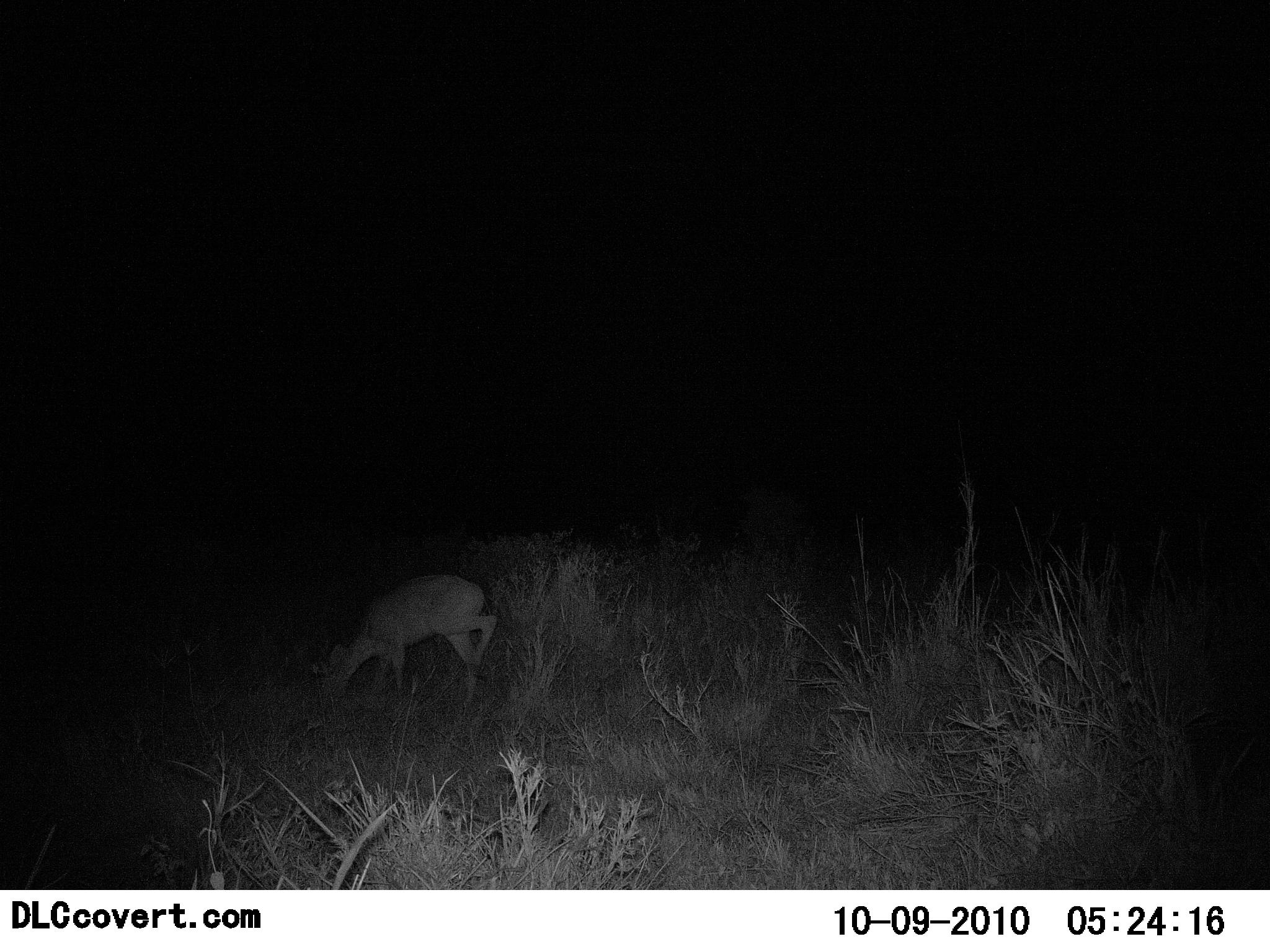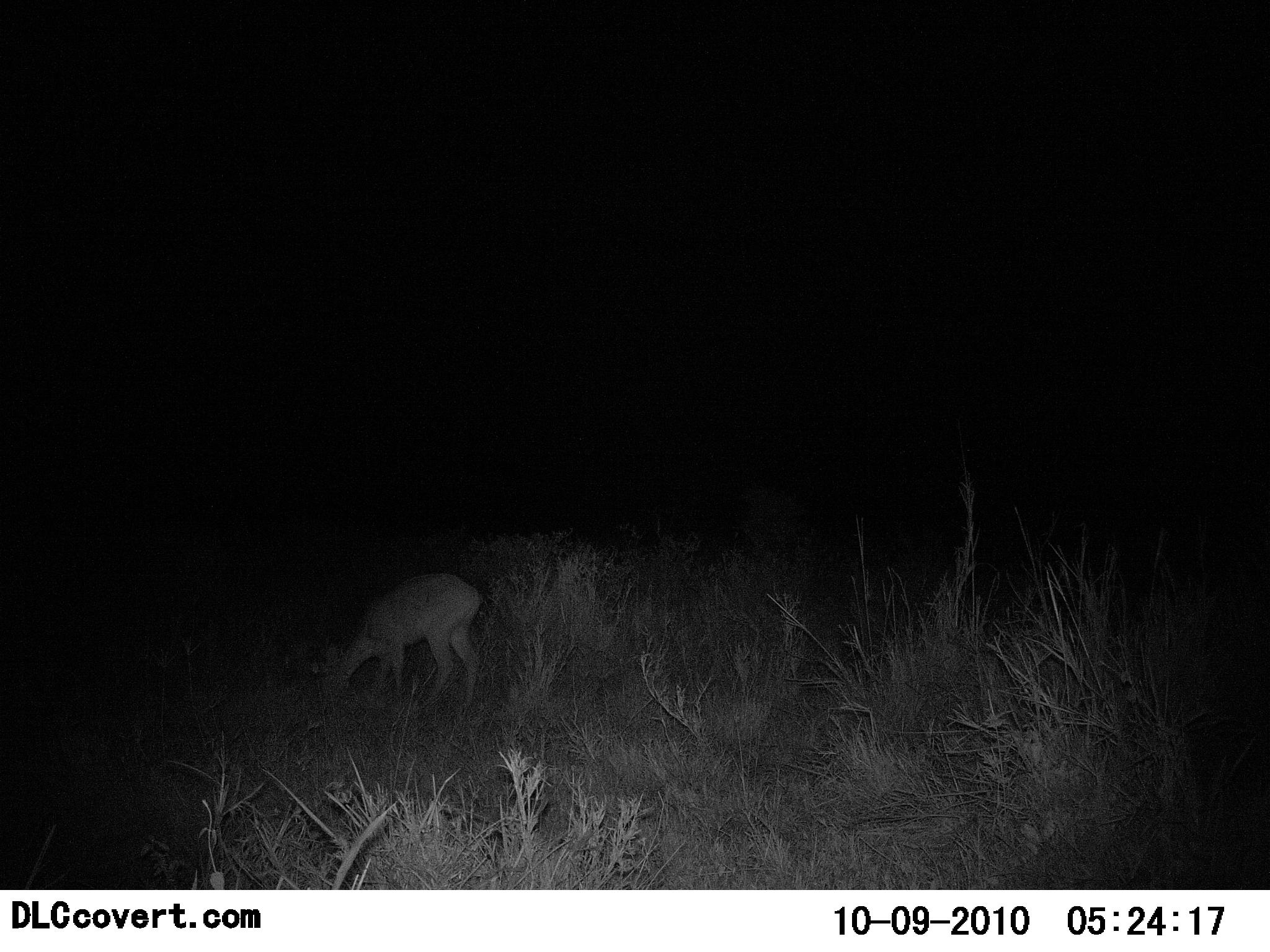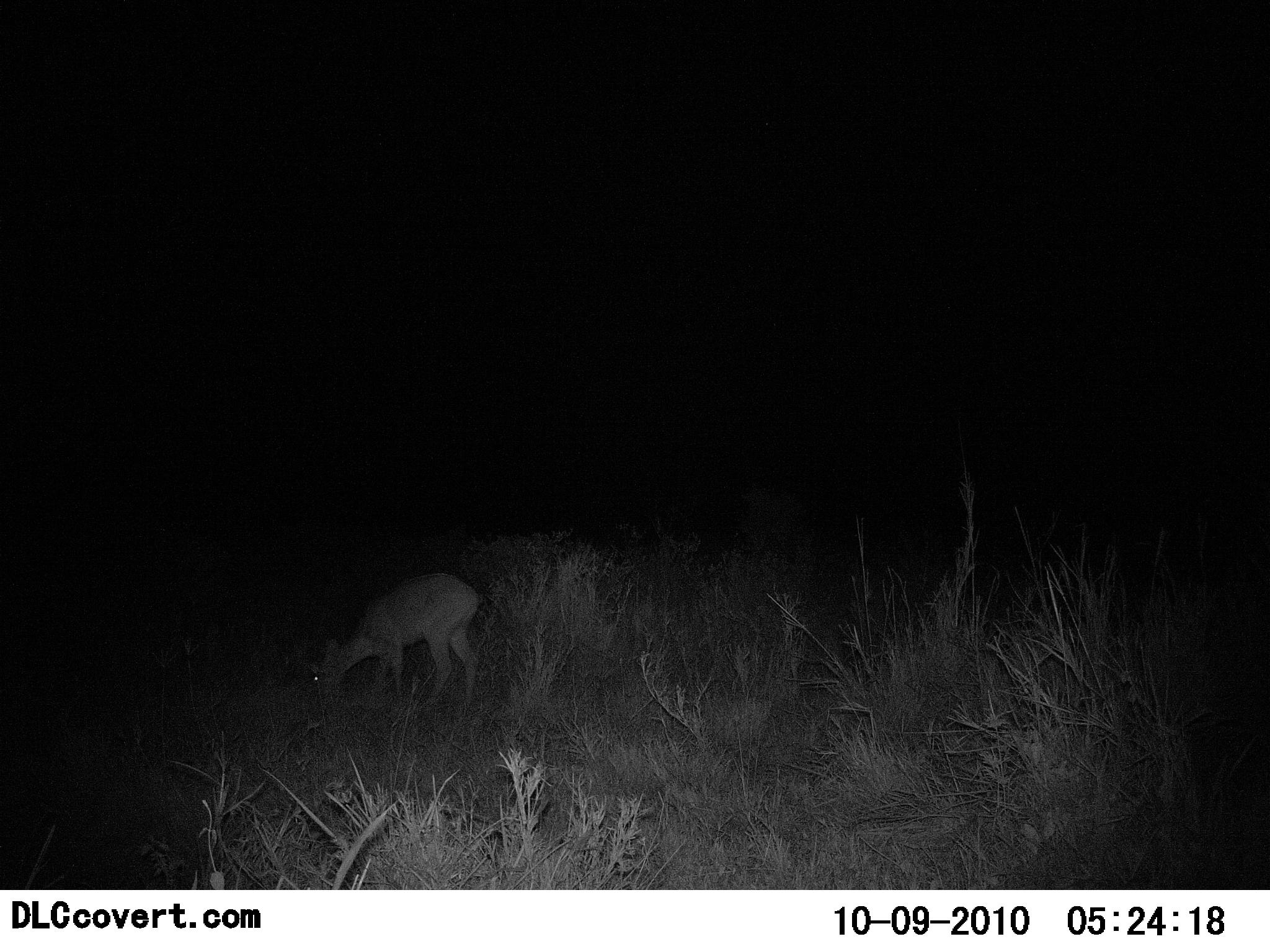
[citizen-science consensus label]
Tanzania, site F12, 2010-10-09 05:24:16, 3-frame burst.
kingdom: Animalia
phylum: Chordata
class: Mammalia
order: Artiodactyla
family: Bovidae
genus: Redunca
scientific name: Redunca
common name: reedbuck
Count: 1.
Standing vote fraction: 40%.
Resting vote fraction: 0%.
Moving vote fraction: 0%.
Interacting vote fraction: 0%.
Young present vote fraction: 0%.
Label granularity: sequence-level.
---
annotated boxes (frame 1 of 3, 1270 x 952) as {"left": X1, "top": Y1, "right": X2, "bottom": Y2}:
animal: {"left": 312, "top": 575, "right": 501, "bottom": 720}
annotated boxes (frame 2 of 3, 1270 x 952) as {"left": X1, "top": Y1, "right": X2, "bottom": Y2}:
animal: {"left": 312, "top": 575, "right": 498, "bottom": 710}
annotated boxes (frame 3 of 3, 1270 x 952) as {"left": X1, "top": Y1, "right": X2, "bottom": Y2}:
animal: {"left": 300, "top": 575, "right": 481, "bottom": 712}